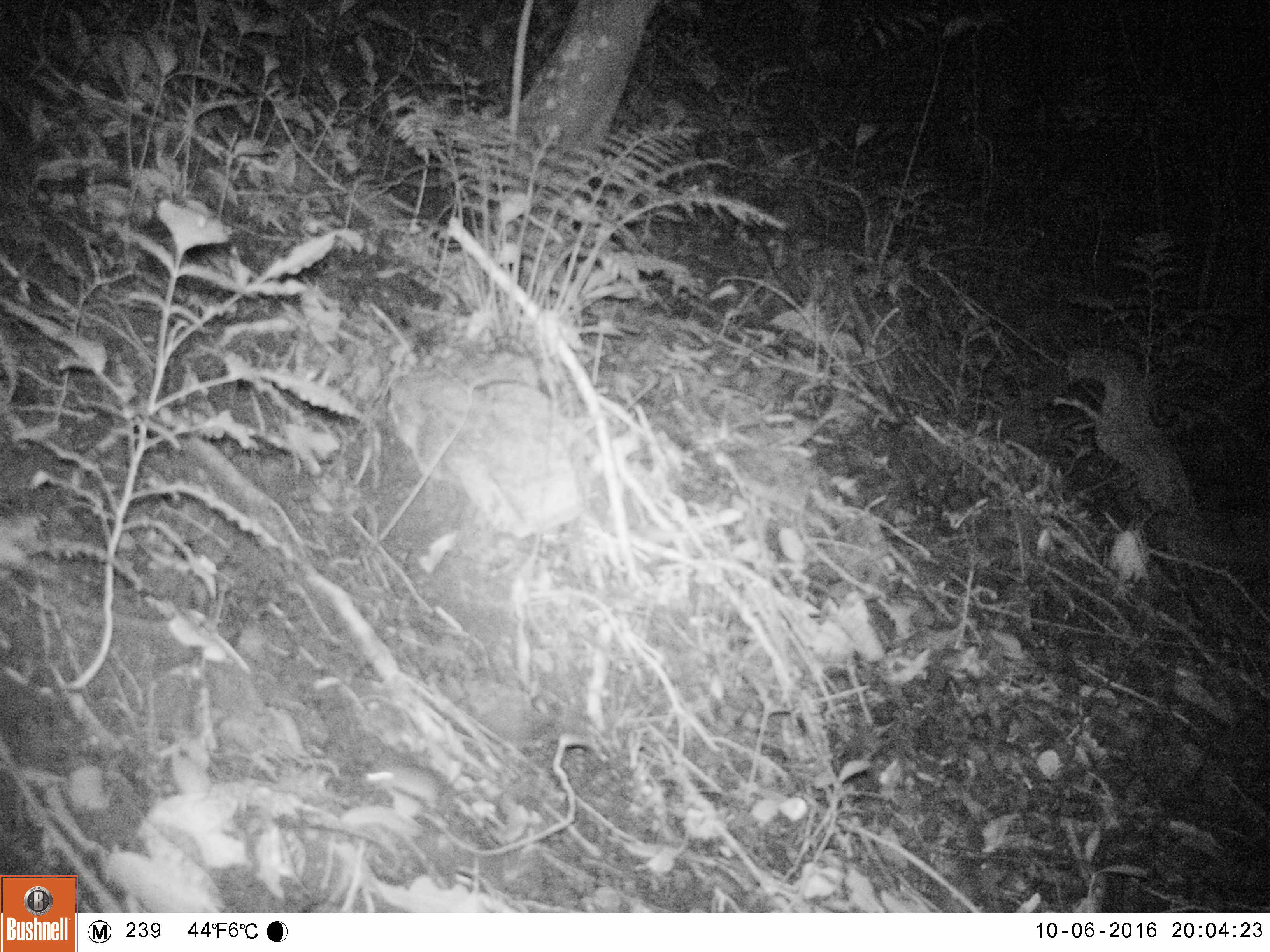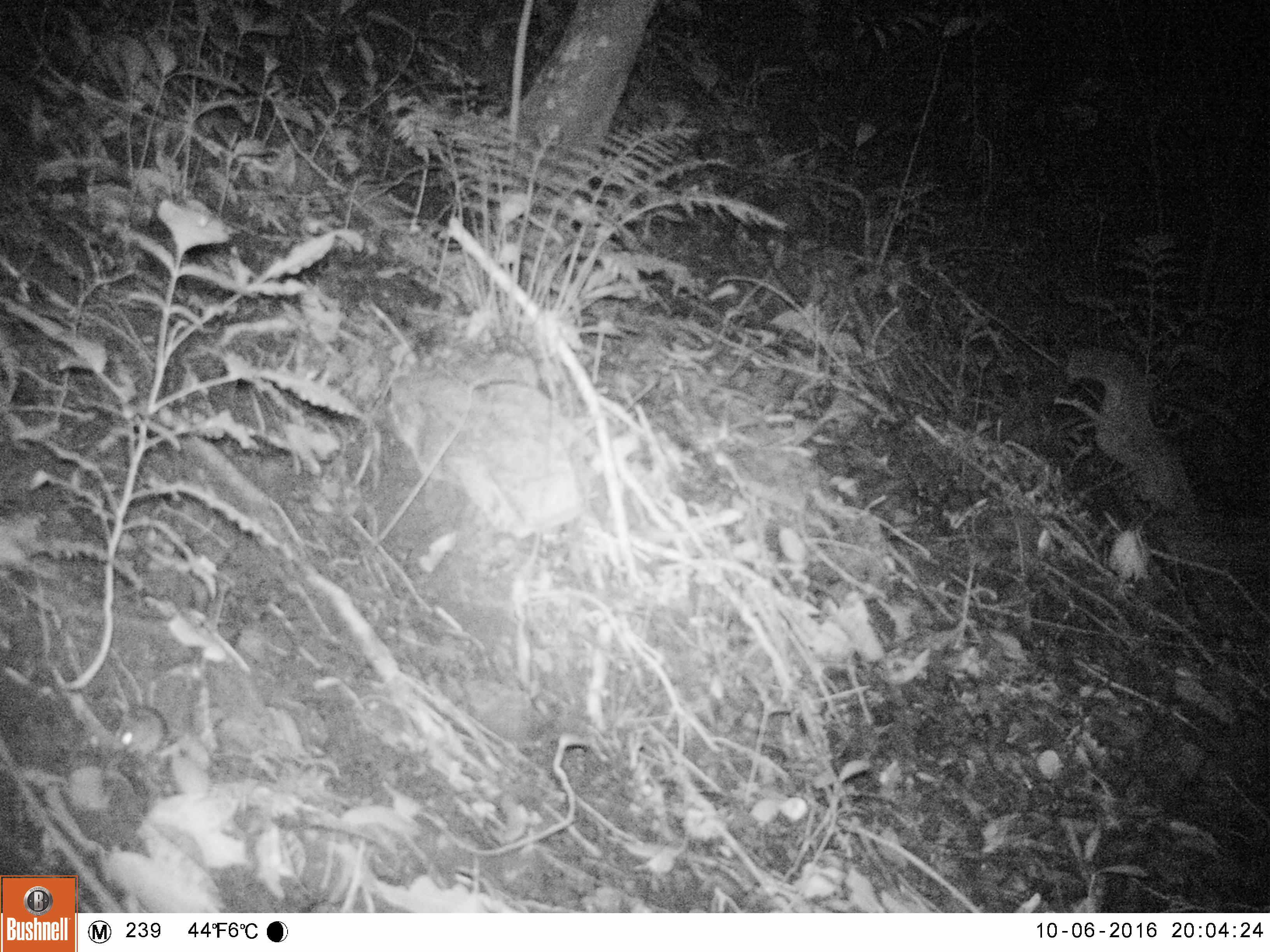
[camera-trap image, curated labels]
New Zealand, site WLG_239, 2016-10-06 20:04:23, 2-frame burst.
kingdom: Animalia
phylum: Chordata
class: Mammalia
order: Rodentia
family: Muridae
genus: Mus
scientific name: Mus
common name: mouse